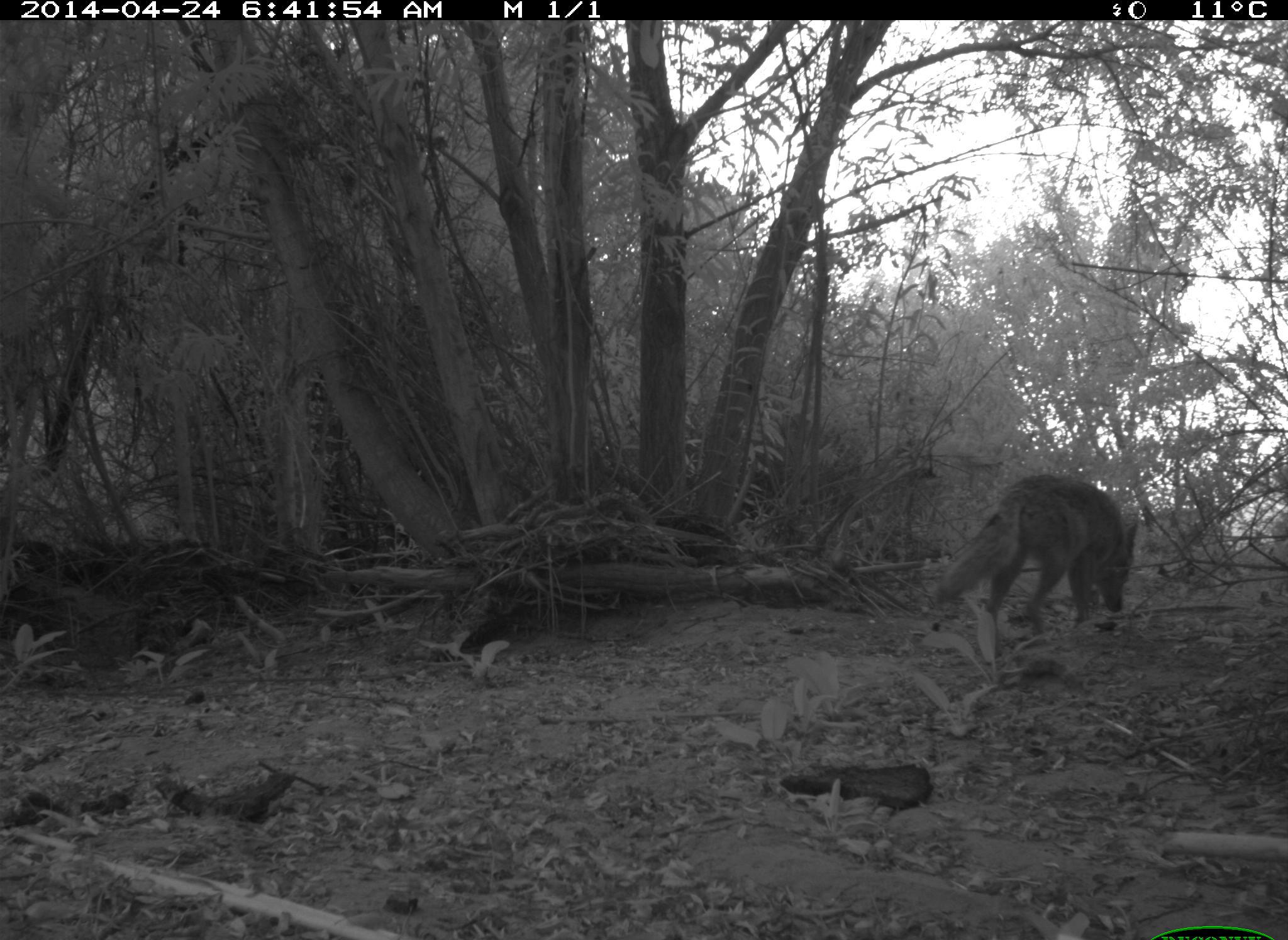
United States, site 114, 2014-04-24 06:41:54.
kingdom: Animalia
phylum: Chordata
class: Mammalia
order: Carnivora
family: Canidae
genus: Canis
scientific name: Canis latrans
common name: coyote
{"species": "coyote (Canis latrans)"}